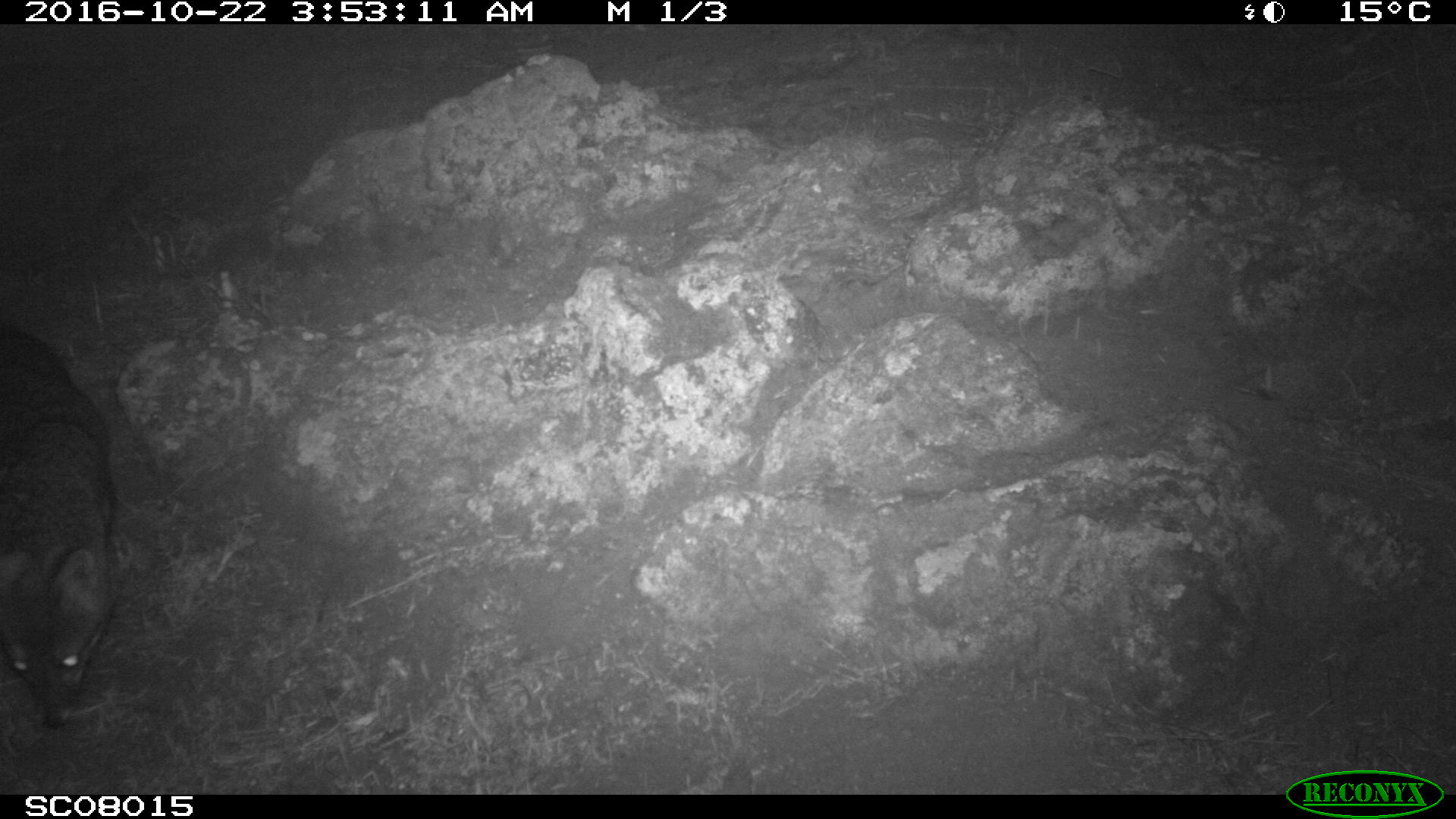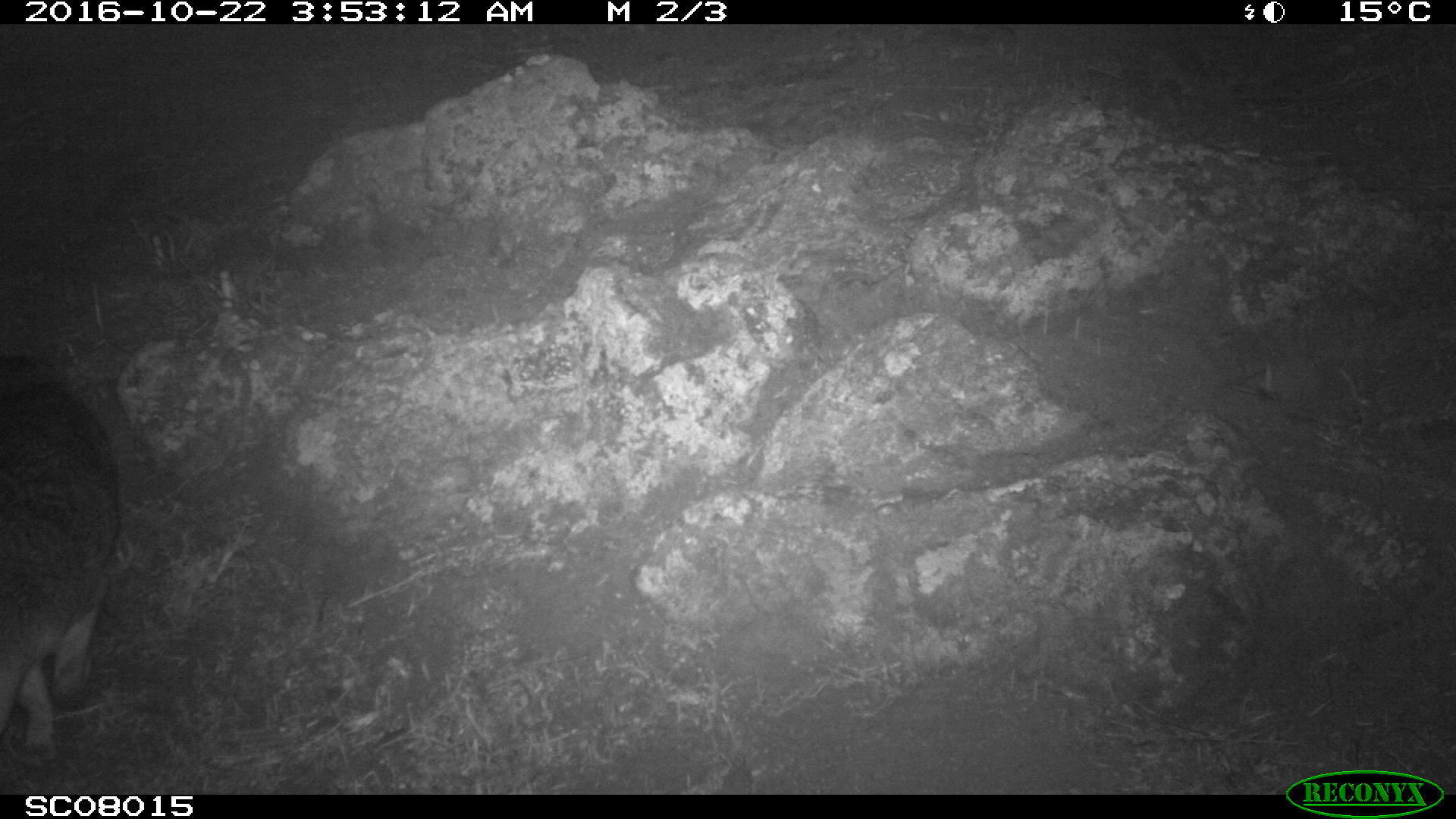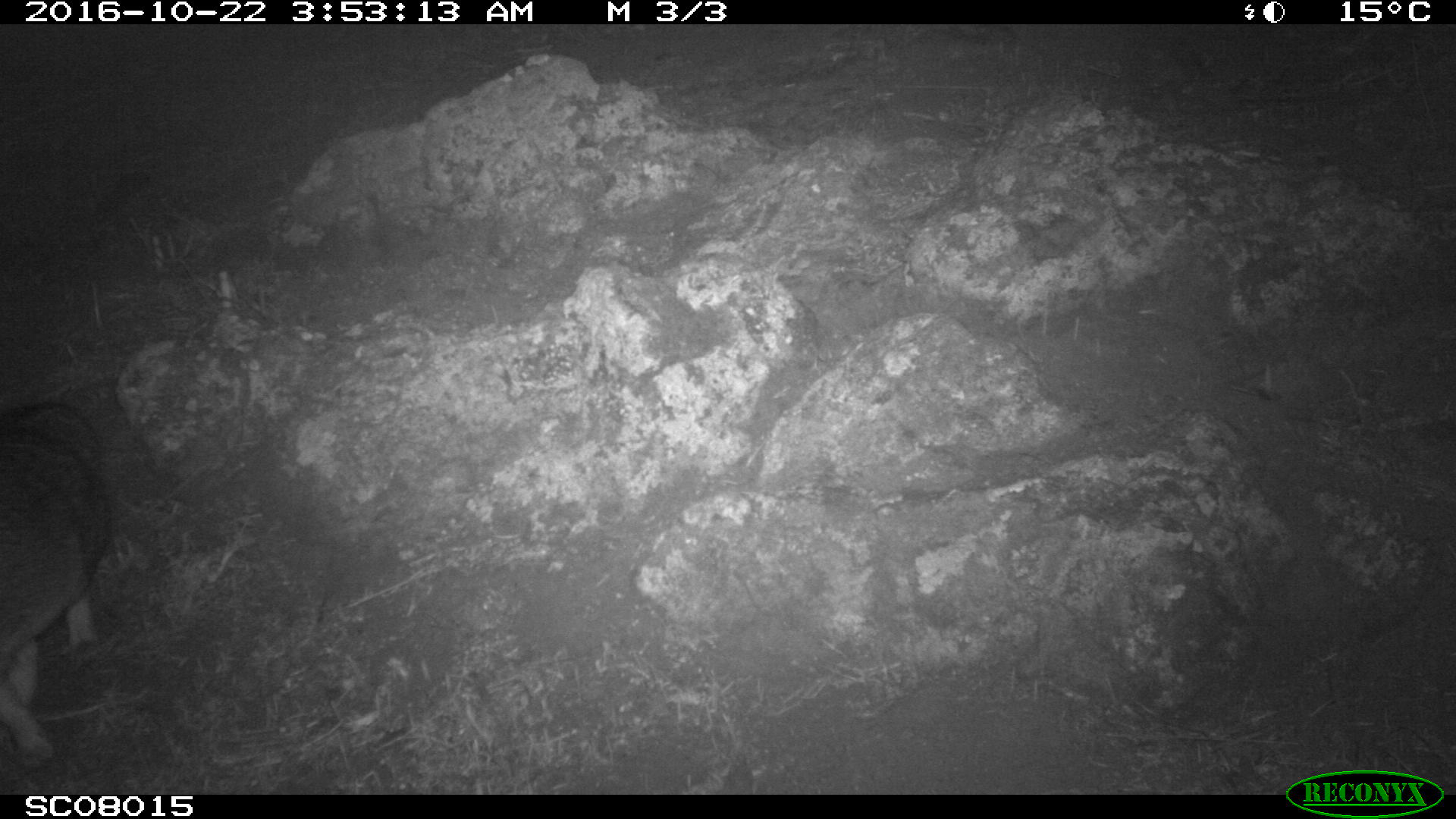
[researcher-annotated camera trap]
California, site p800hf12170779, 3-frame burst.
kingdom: Animalia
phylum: Chordata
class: Mammalia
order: Carnivora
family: Canidae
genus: Urocyon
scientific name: Urocyon littoralis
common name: island fox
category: fox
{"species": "fox (island fox) (Urocyon littoralis)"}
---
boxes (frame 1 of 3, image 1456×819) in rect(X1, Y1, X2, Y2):
fox: rect(0, 316, 118, 730)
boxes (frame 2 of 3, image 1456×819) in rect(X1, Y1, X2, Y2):
fox: rect(0, 354, 124, 762)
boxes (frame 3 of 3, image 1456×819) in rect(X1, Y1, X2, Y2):
fox: rect(0, 403, 111, 770)